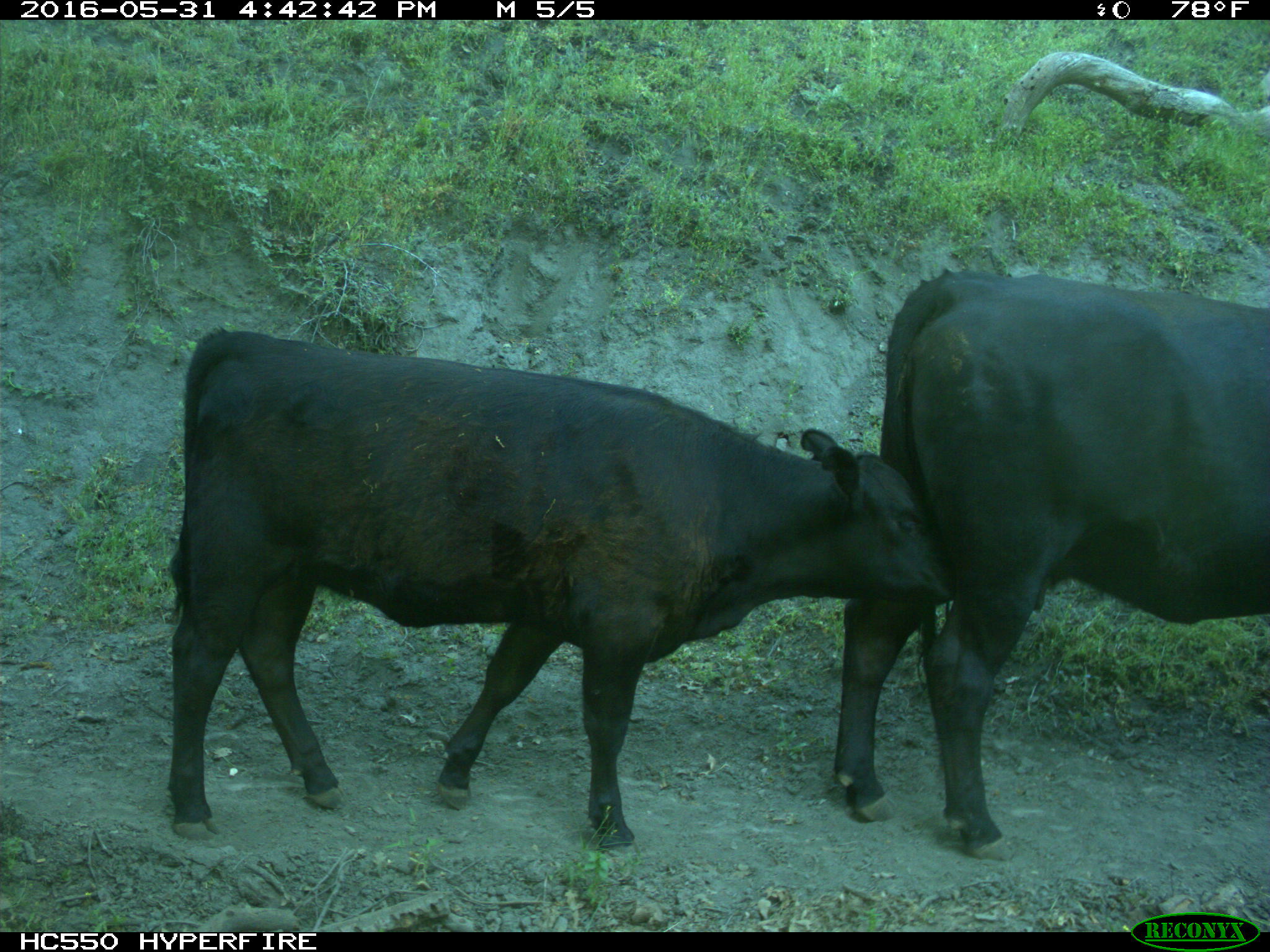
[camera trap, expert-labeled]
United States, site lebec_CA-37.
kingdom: Animalia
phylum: Chordata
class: Mammalia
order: Artiodactyla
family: Bovidae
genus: Bos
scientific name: Bos taurus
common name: domestic cow